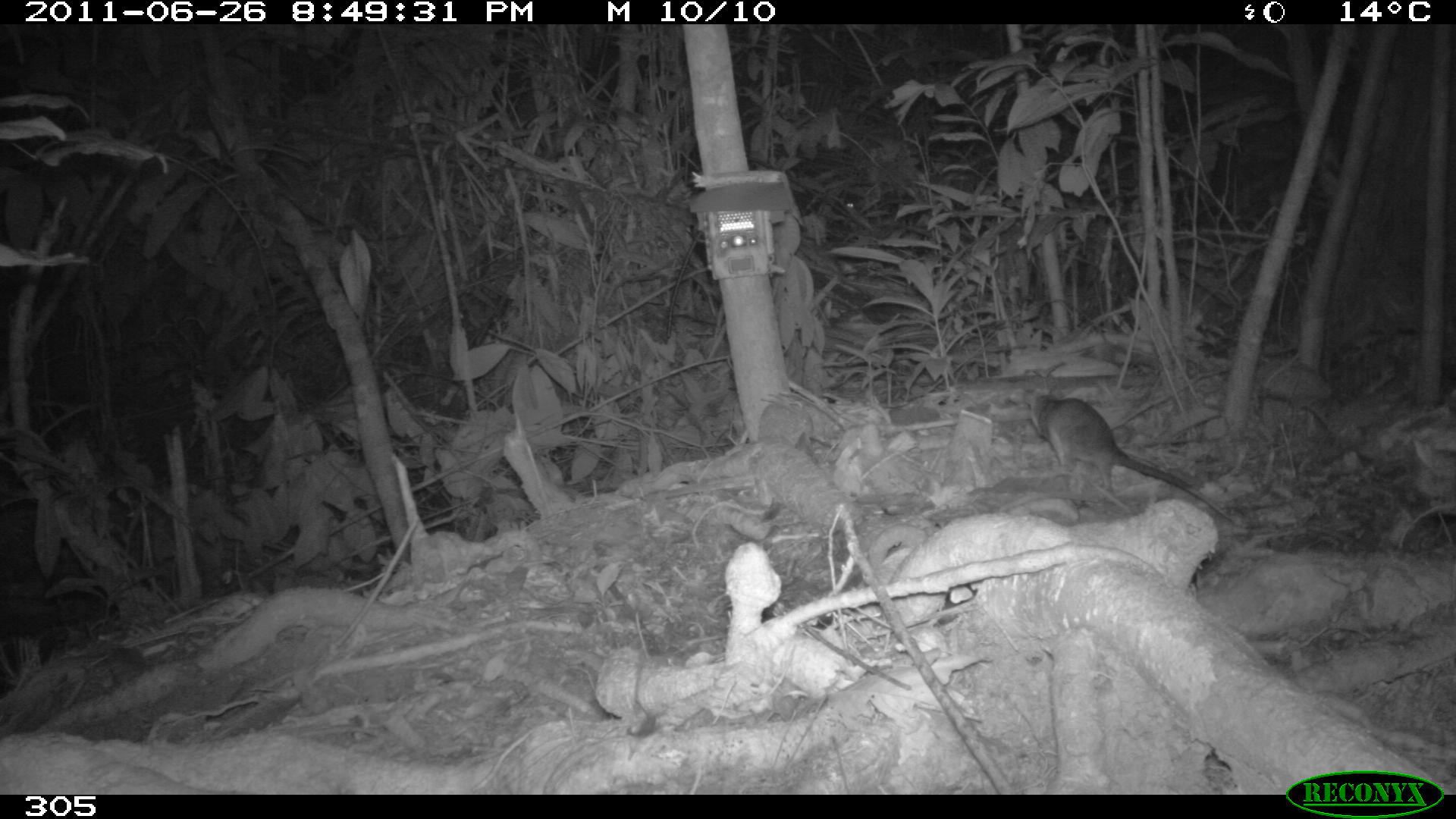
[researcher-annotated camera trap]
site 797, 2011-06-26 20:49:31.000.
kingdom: Animalia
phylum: Chordata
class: Mammalia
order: Didelphimorphia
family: Didelphidae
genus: Philander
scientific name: Philander opossum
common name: gray four-eyed opossum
Philander opossum (gray four-eyed opossum).